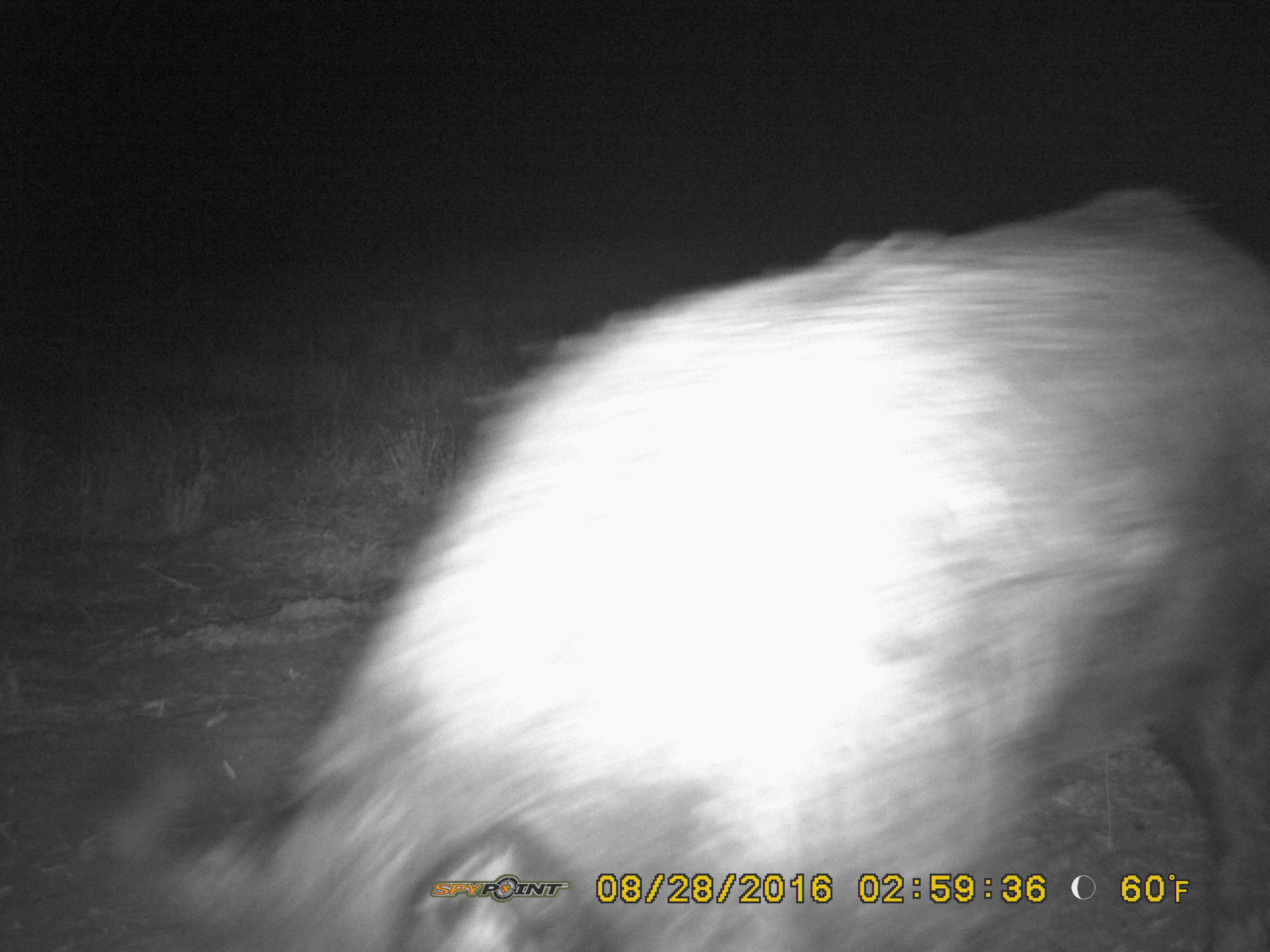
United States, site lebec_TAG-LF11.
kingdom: Animalia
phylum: Chordata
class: Mammalia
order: Artiodactyla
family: Suidae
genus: Sus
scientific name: Sus scrofa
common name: wild boar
Sus scrofa (wild boar).